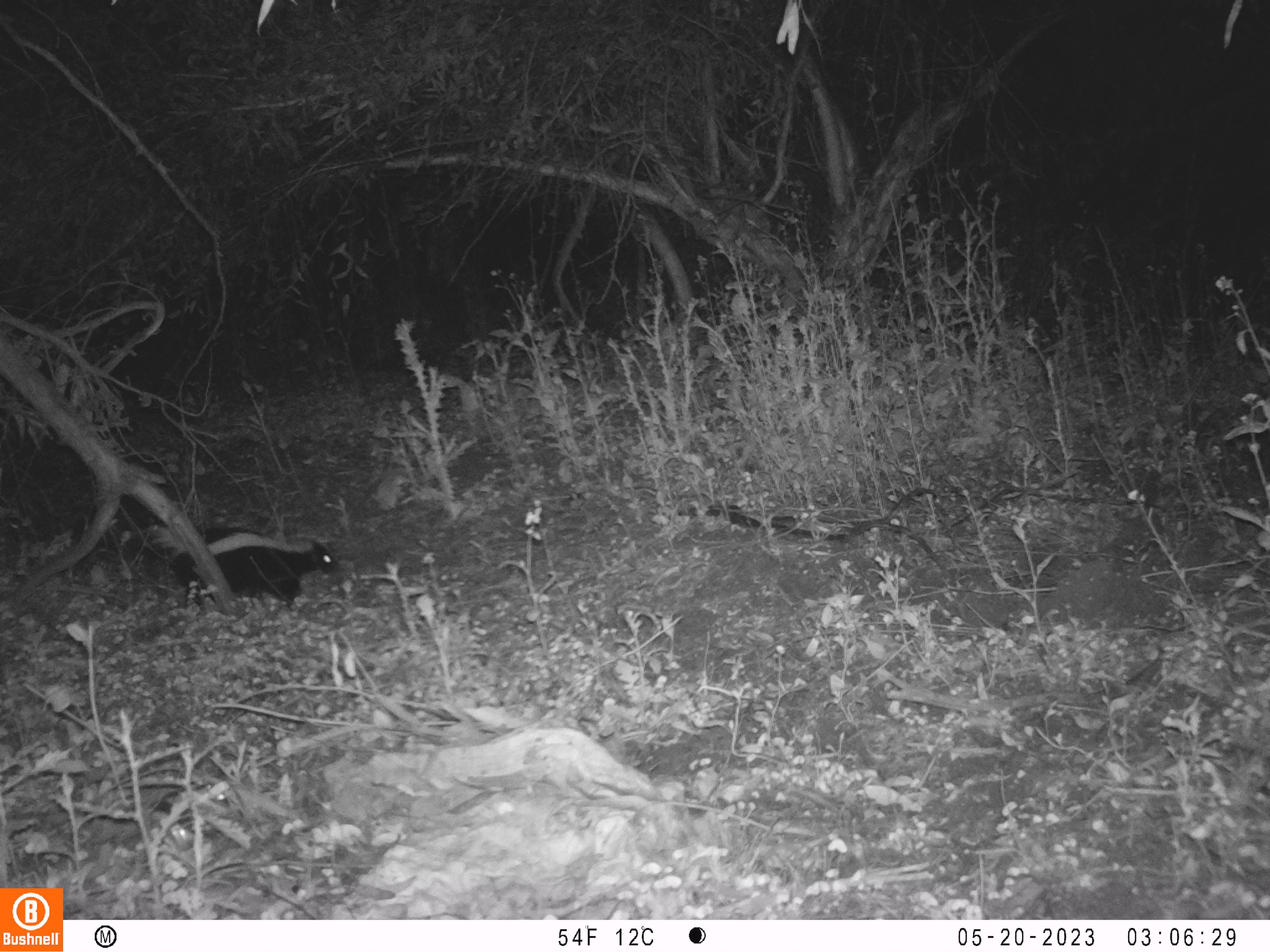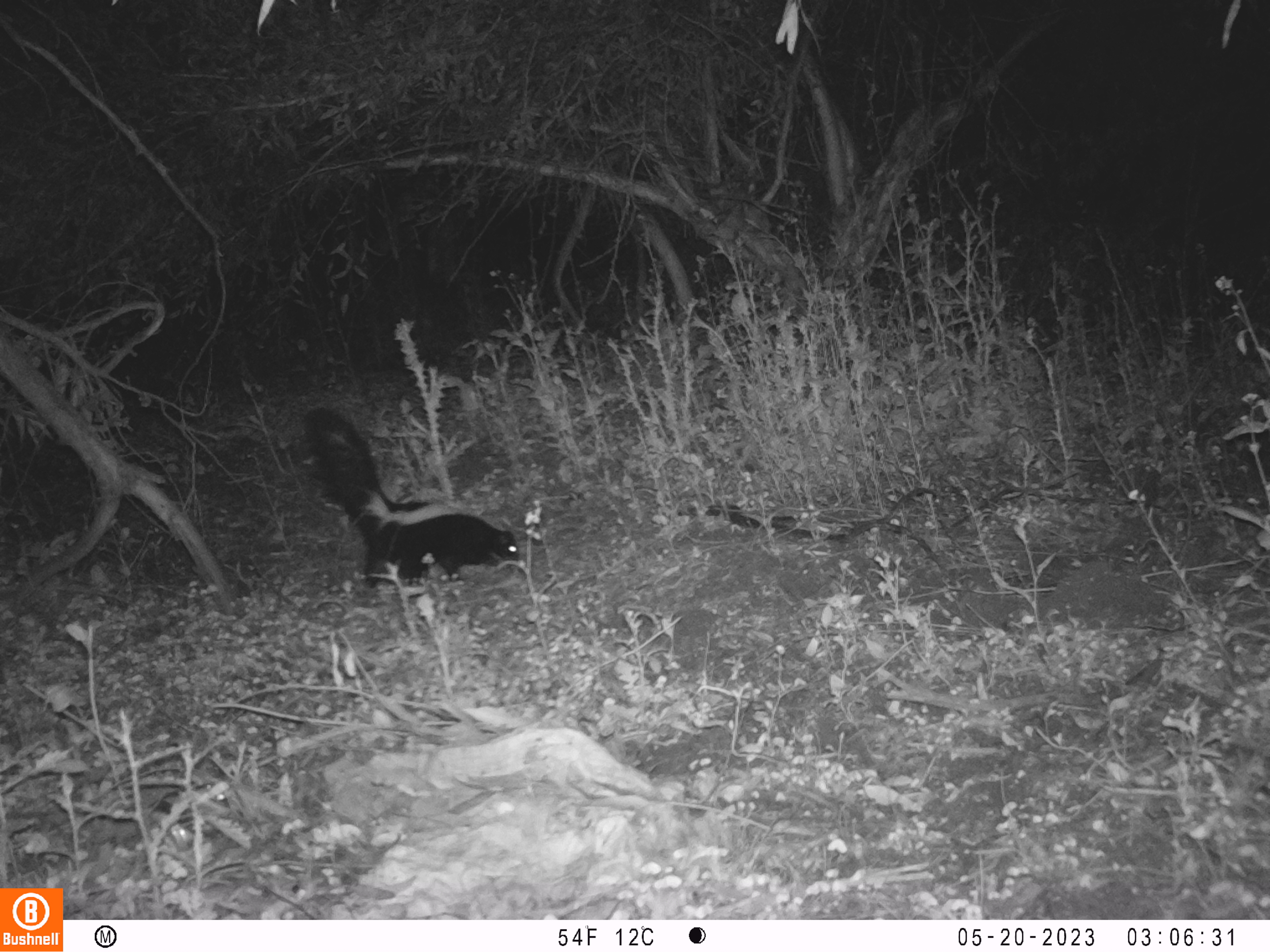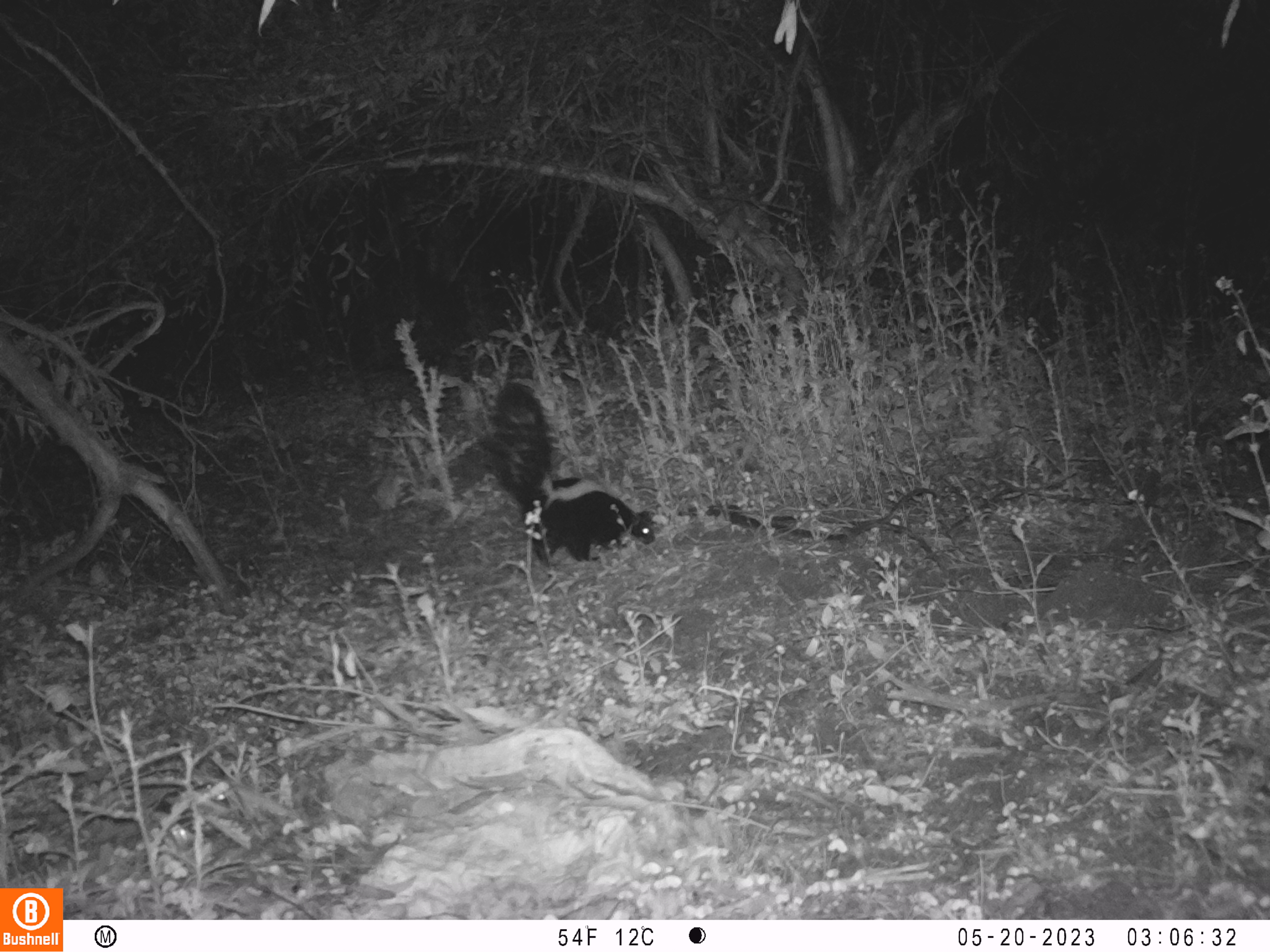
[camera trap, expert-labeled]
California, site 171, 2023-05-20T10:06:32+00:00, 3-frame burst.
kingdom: Animalia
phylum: Chordata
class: Mammalia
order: Carnivora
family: Mephitidae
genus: Mephitis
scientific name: Mephitis mephitis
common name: striped skunk